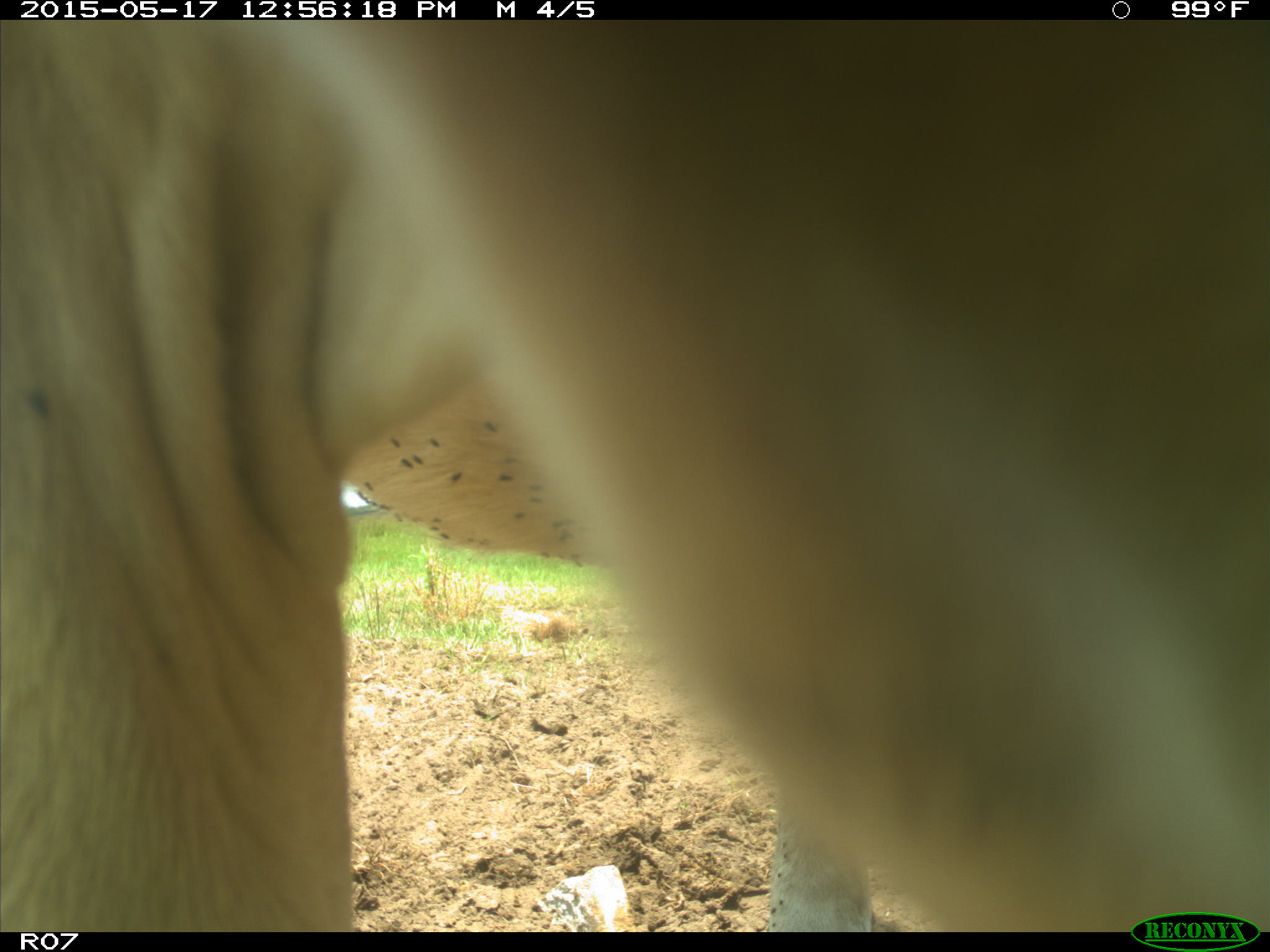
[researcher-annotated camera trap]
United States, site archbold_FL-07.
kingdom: Animalia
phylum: Chordata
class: Mammalia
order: Artiodactyla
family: Bovidae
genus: Bos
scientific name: Bos taurus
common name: domestic cow